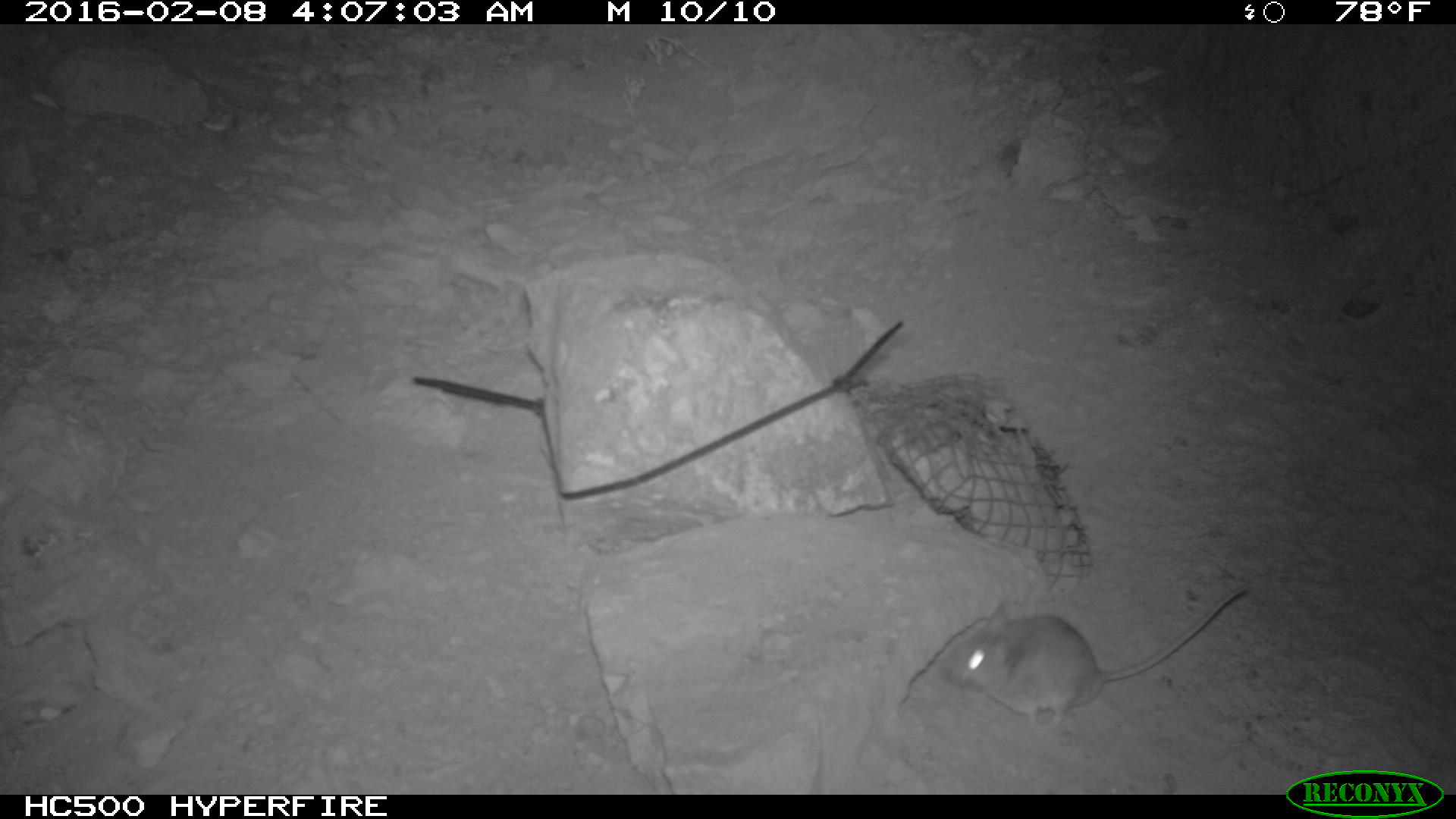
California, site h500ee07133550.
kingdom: Animalia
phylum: Chordata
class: Mammalia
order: Rodentia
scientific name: Rodentia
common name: rodent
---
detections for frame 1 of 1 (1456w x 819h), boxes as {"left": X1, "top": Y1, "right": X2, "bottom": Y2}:
rodent: {"left": 938, "top": 582, "right": 1249, "bottom": 728}